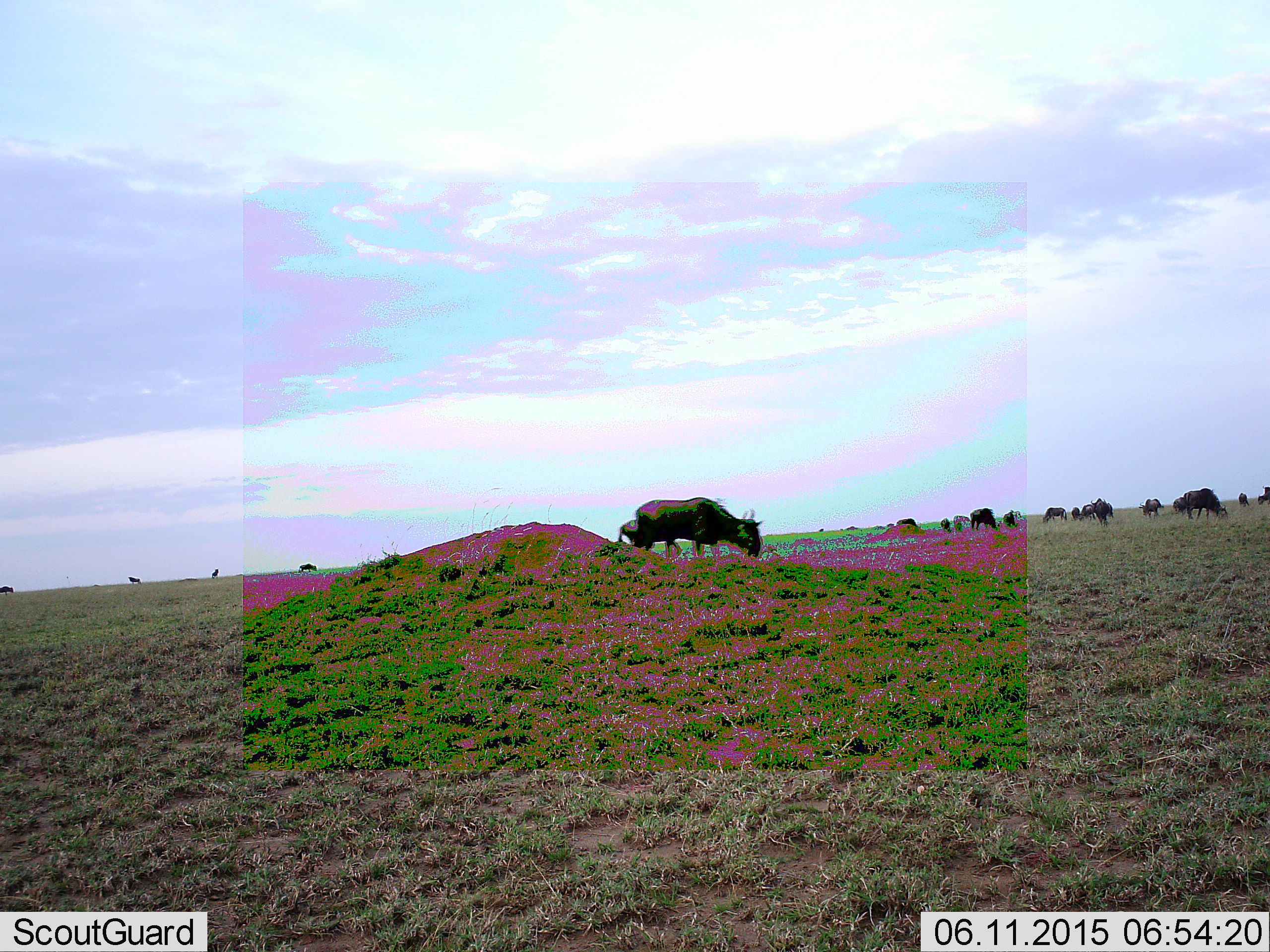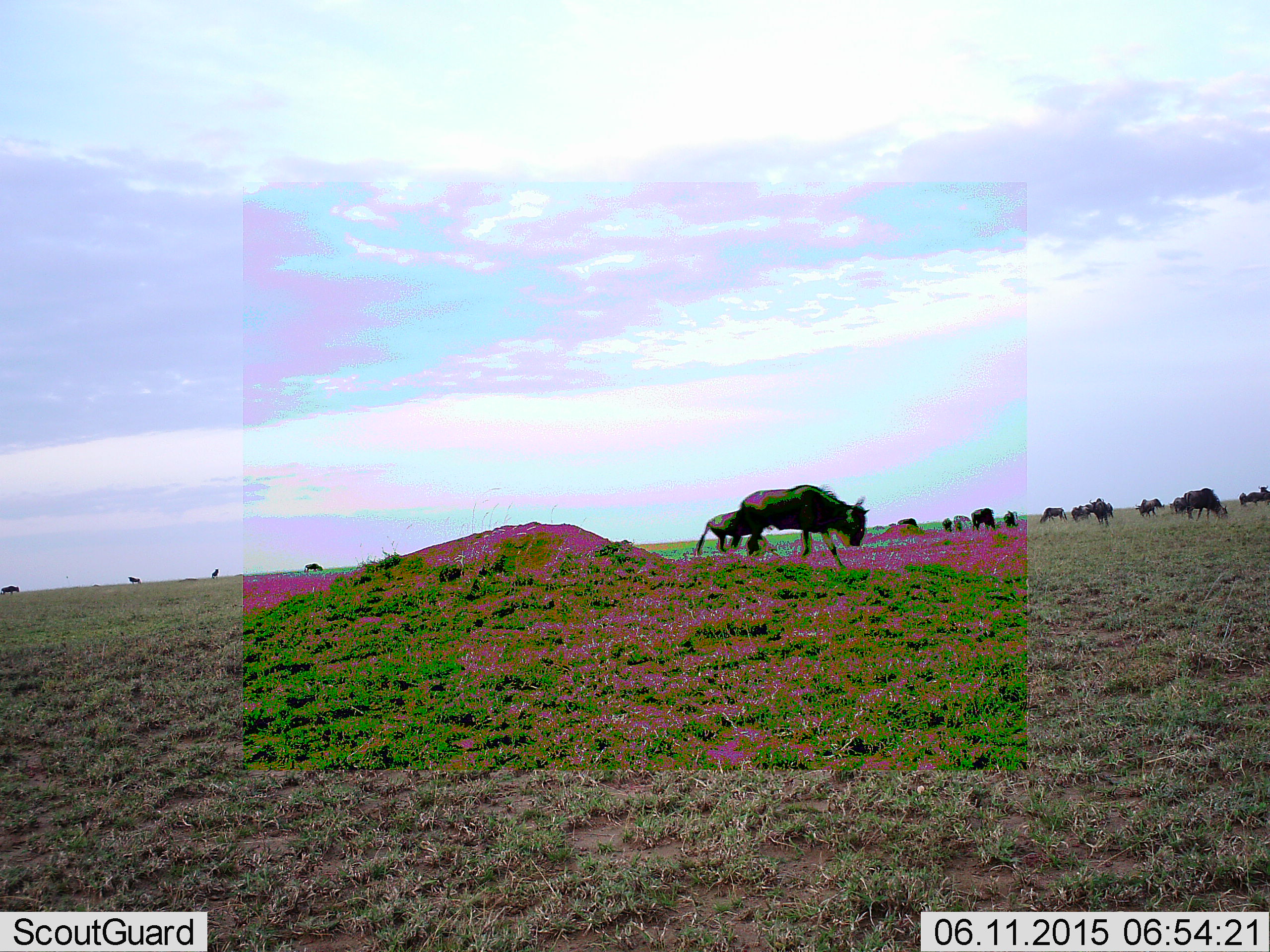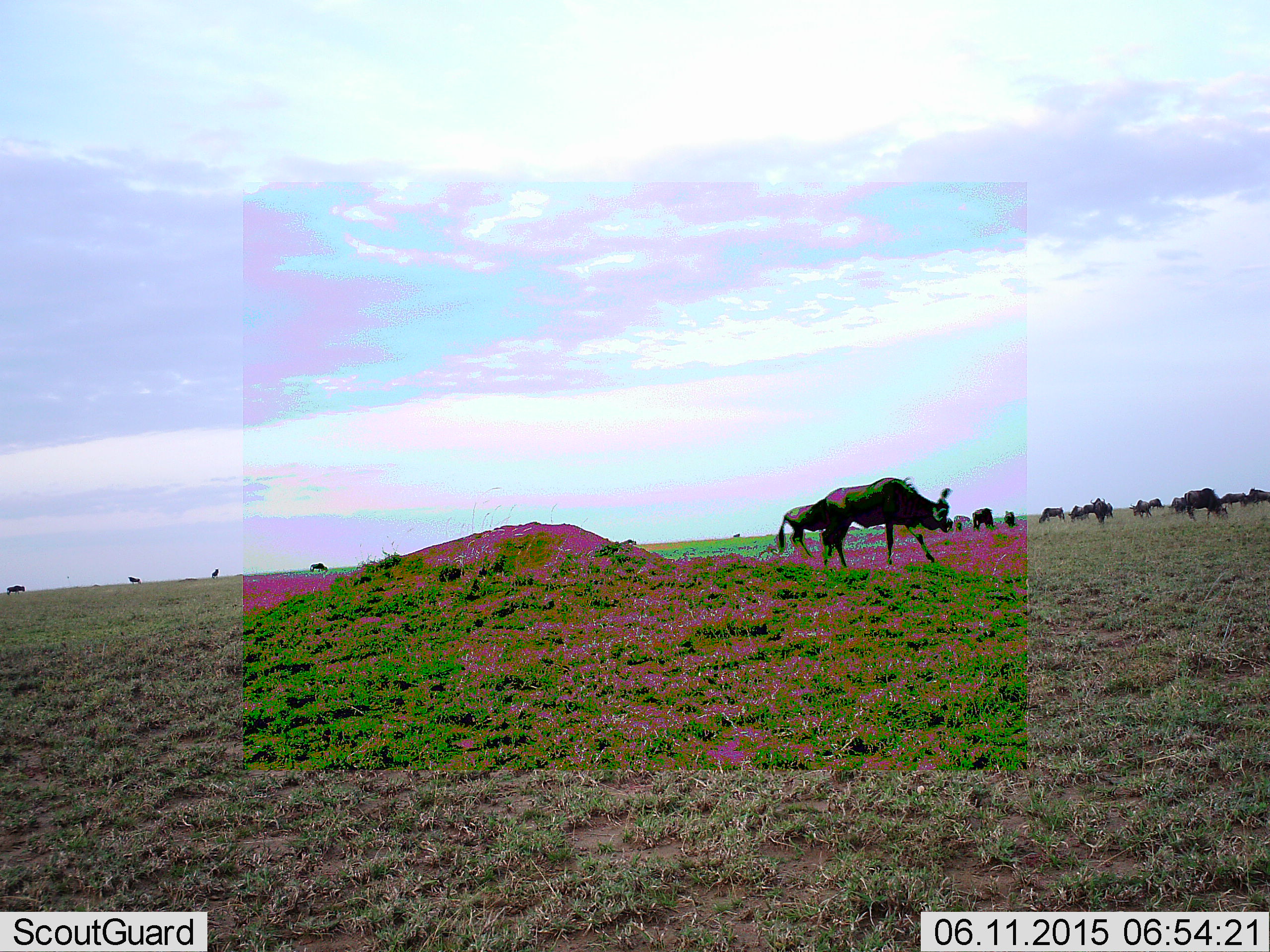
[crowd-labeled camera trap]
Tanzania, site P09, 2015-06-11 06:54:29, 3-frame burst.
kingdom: Animalia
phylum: Chordata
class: Mammalia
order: Artiodactyla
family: Bovidae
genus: Connochaetes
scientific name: Connochaetes taurinus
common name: blue wildebeest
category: wildebeest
Wildebeest (blue wildebeest) (Connochaetes taurinus), count 11-50. Behavior (volunteer vote fractions): standing 70%, resting 10%, moving 80%, interacting 0%. Young present (vote fraction): 0%. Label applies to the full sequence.